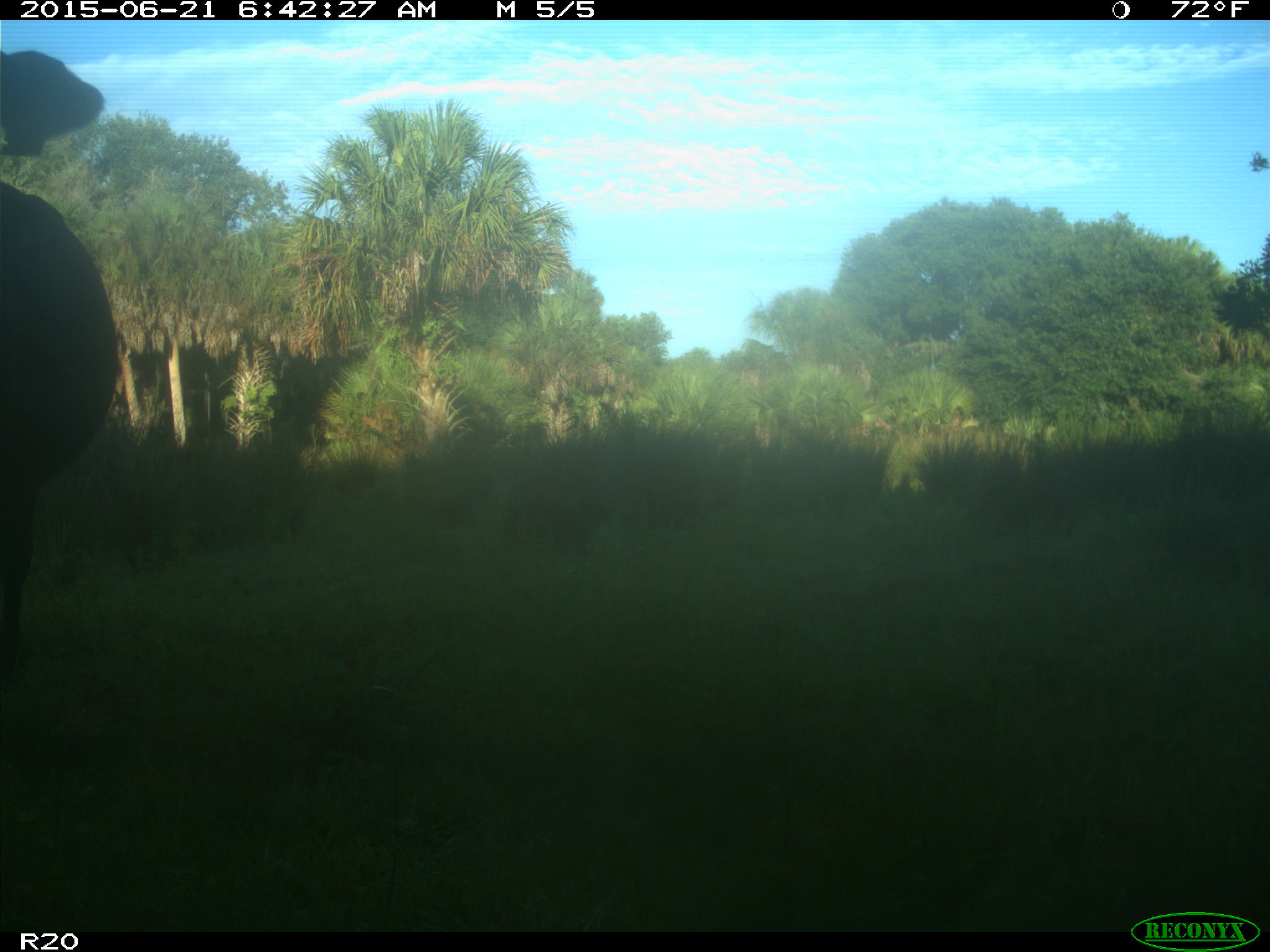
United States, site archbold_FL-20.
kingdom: Animalia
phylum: Chordata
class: Mammalia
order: Artiodactyla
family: Bovidae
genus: Bos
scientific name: Bos taurus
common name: domestic cow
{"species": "Bos taurus (domestic cow)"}